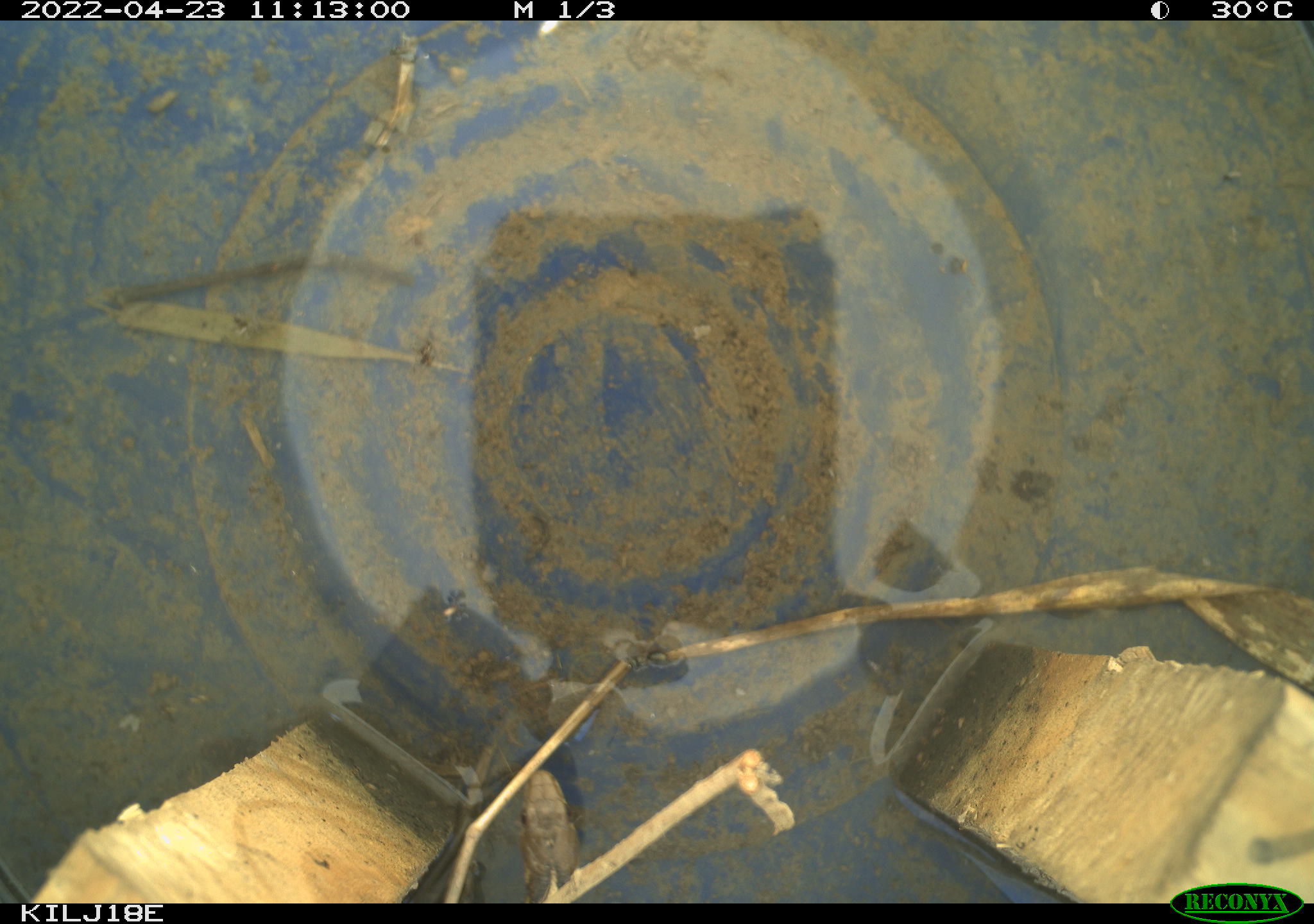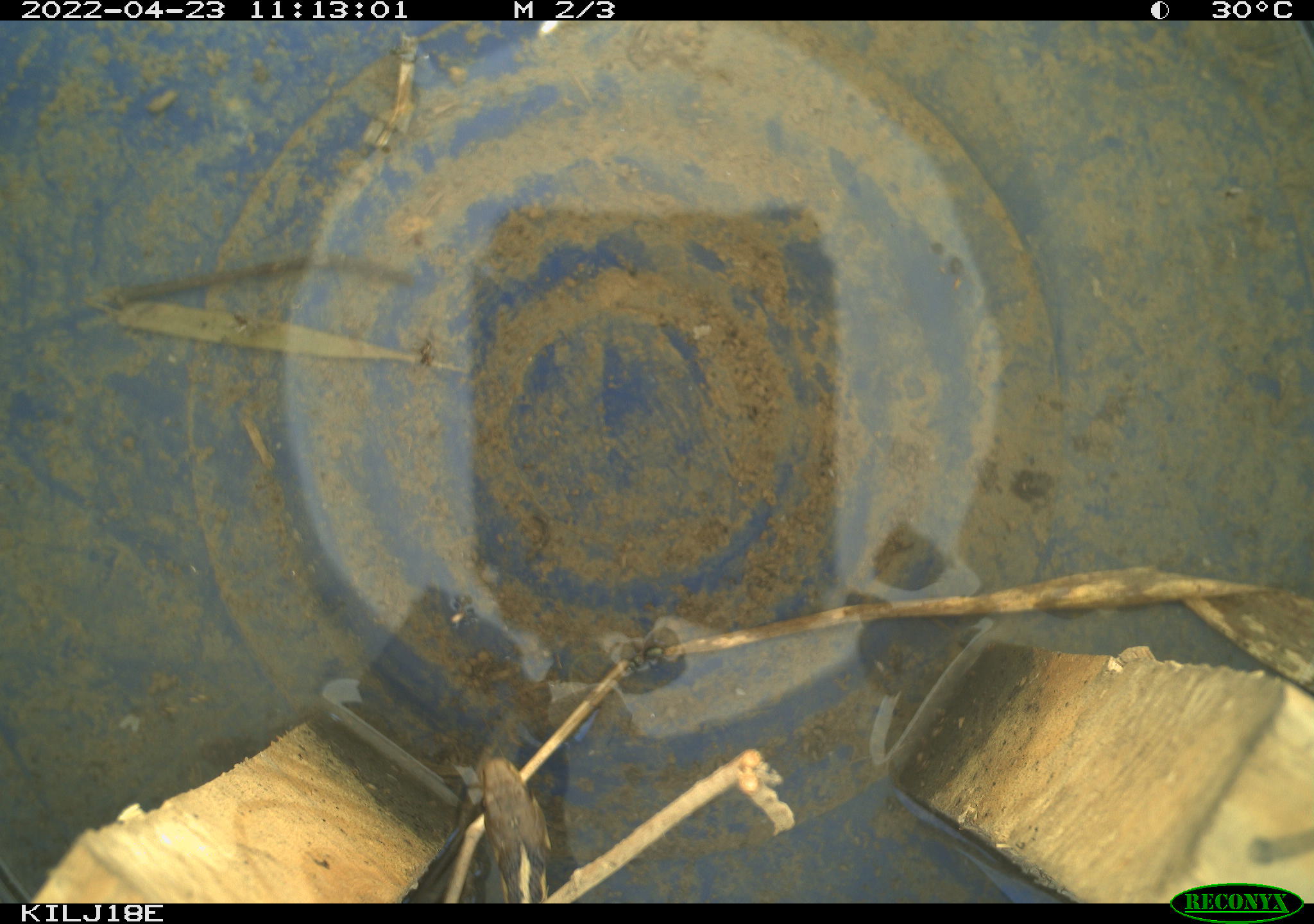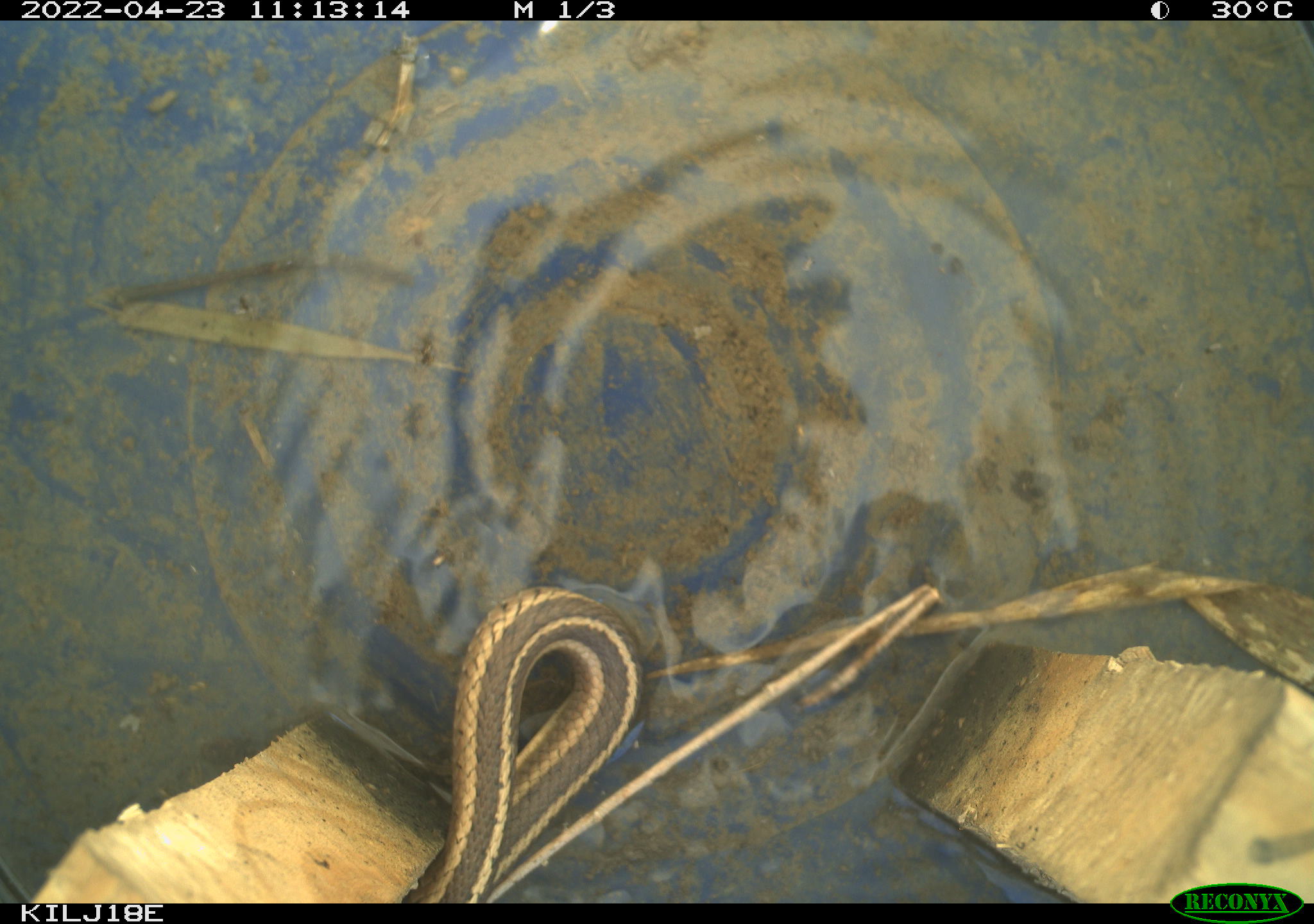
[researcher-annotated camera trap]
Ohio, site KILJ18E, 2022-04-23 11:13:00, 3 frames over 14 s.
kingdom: Animalia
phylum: Chordata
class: Reptilia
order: Squamata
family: Colubridae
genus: Thamnophis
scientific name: Thamnophis sirtalis sirtalis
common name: eastern gartersnake